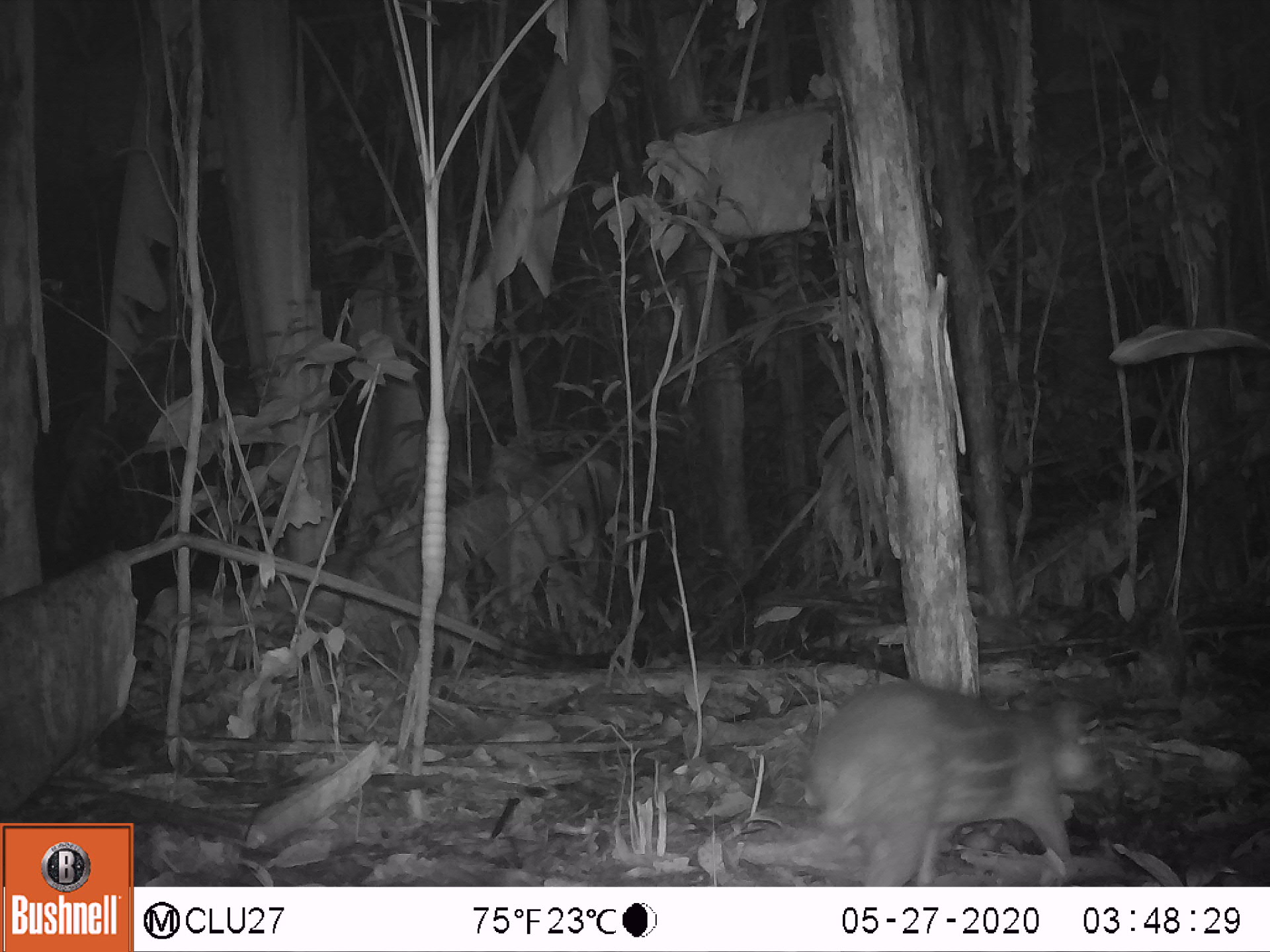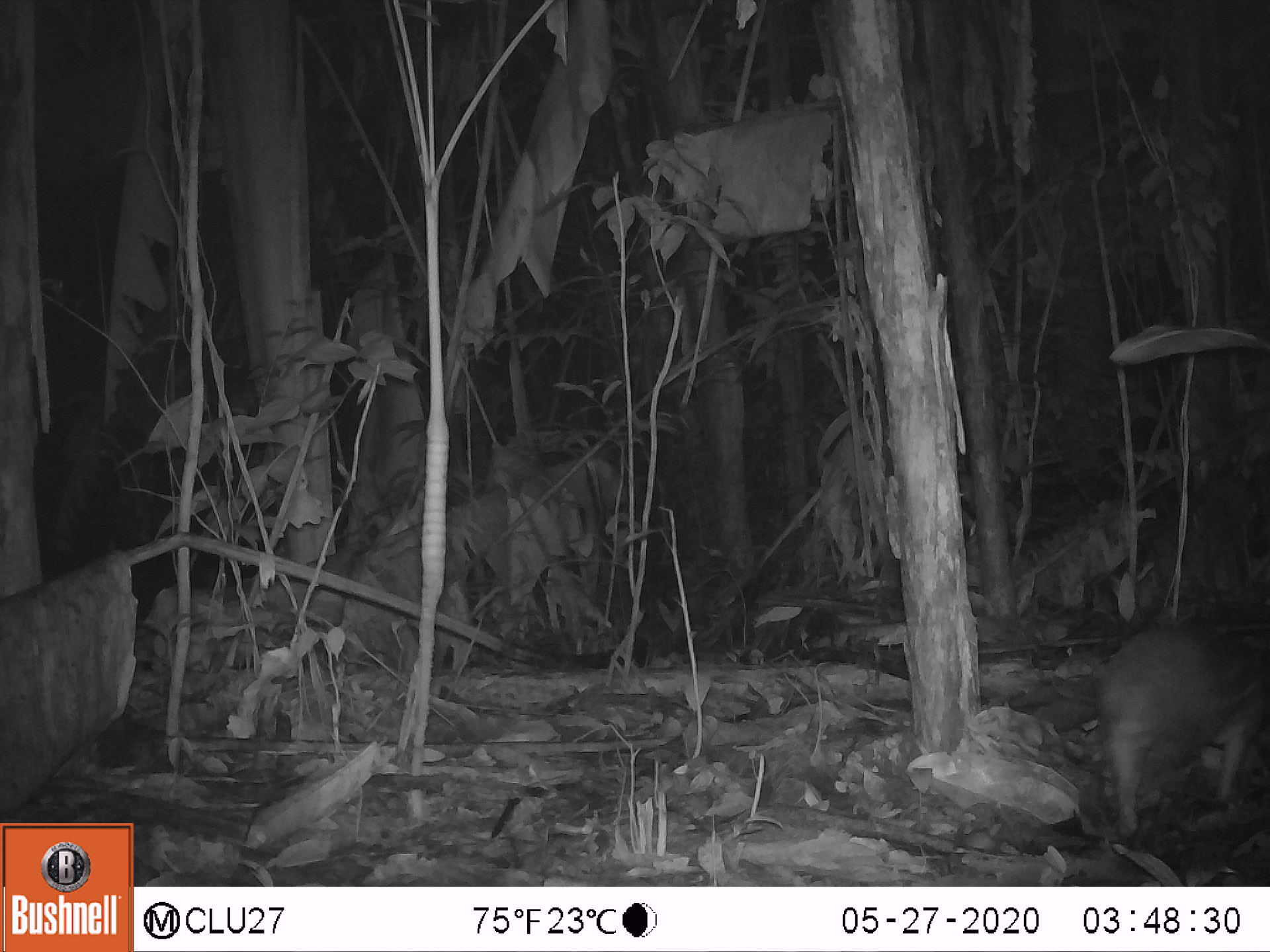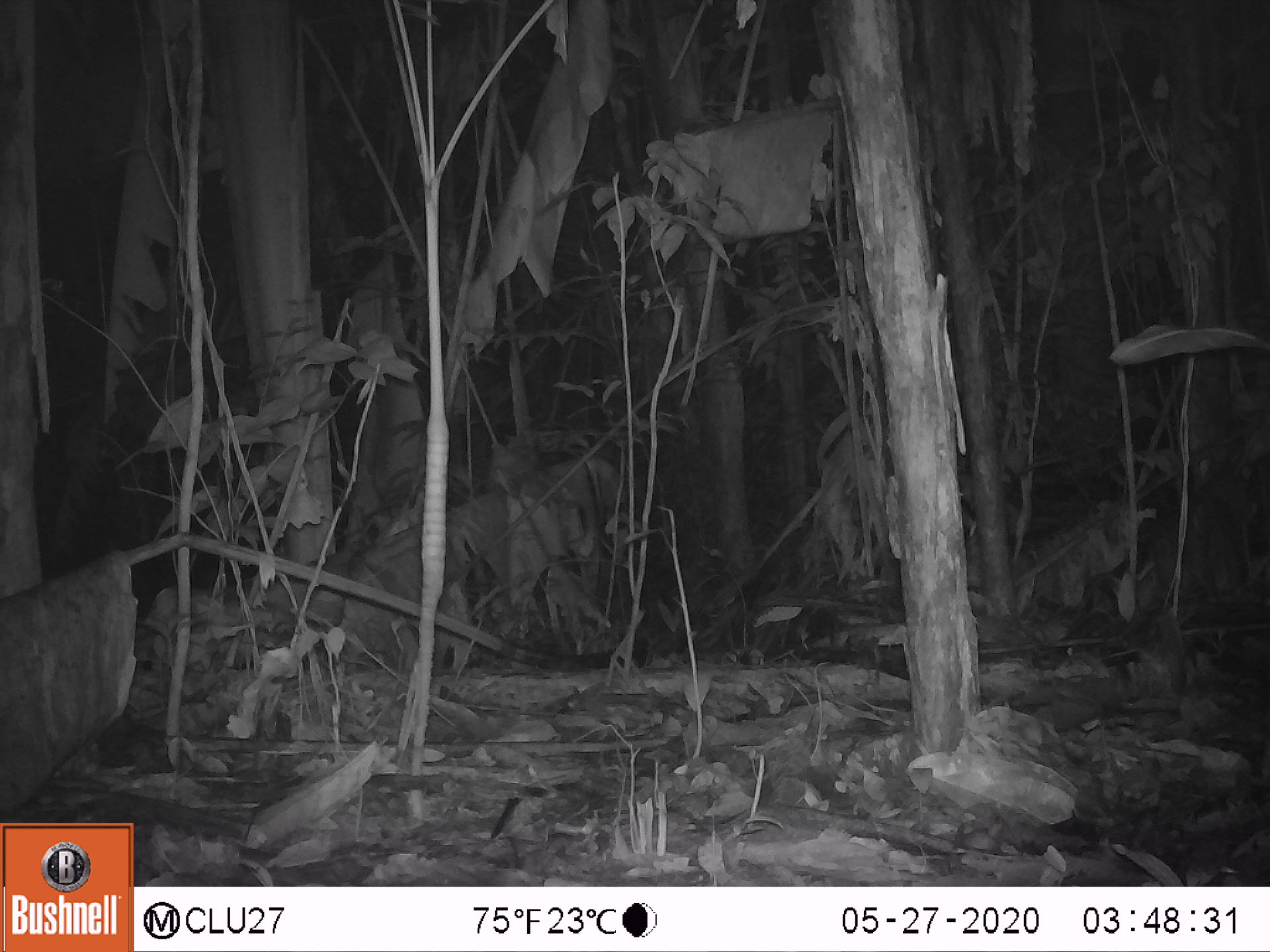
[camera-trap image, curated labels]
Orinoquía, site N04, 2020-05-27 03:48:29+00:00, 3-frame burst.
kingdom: Animalia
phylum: Chordata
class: Mammalia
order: Rodentia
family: Cuniculidae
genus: Cuniculus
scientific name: Cuniculus paca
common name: spotted paca